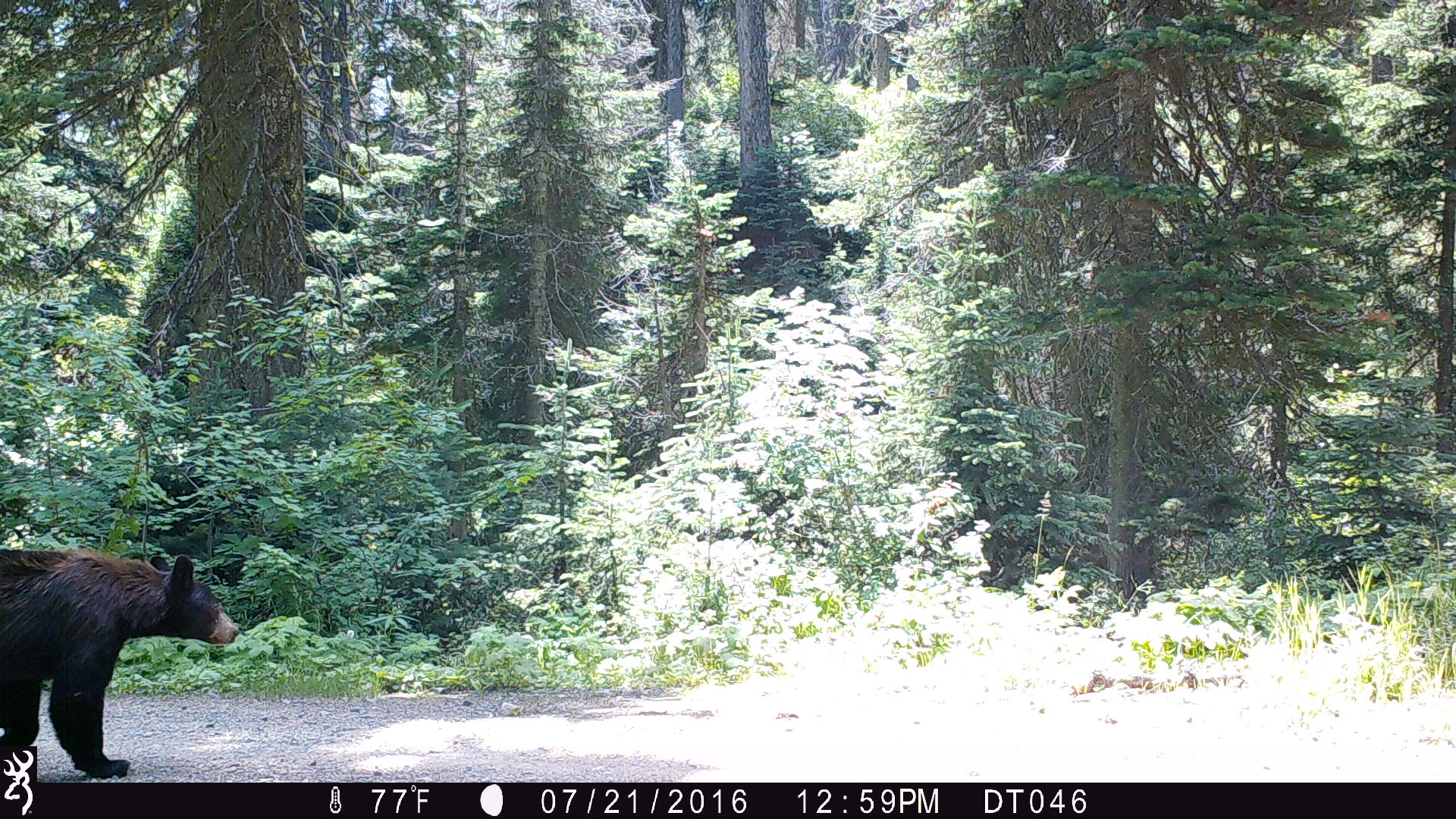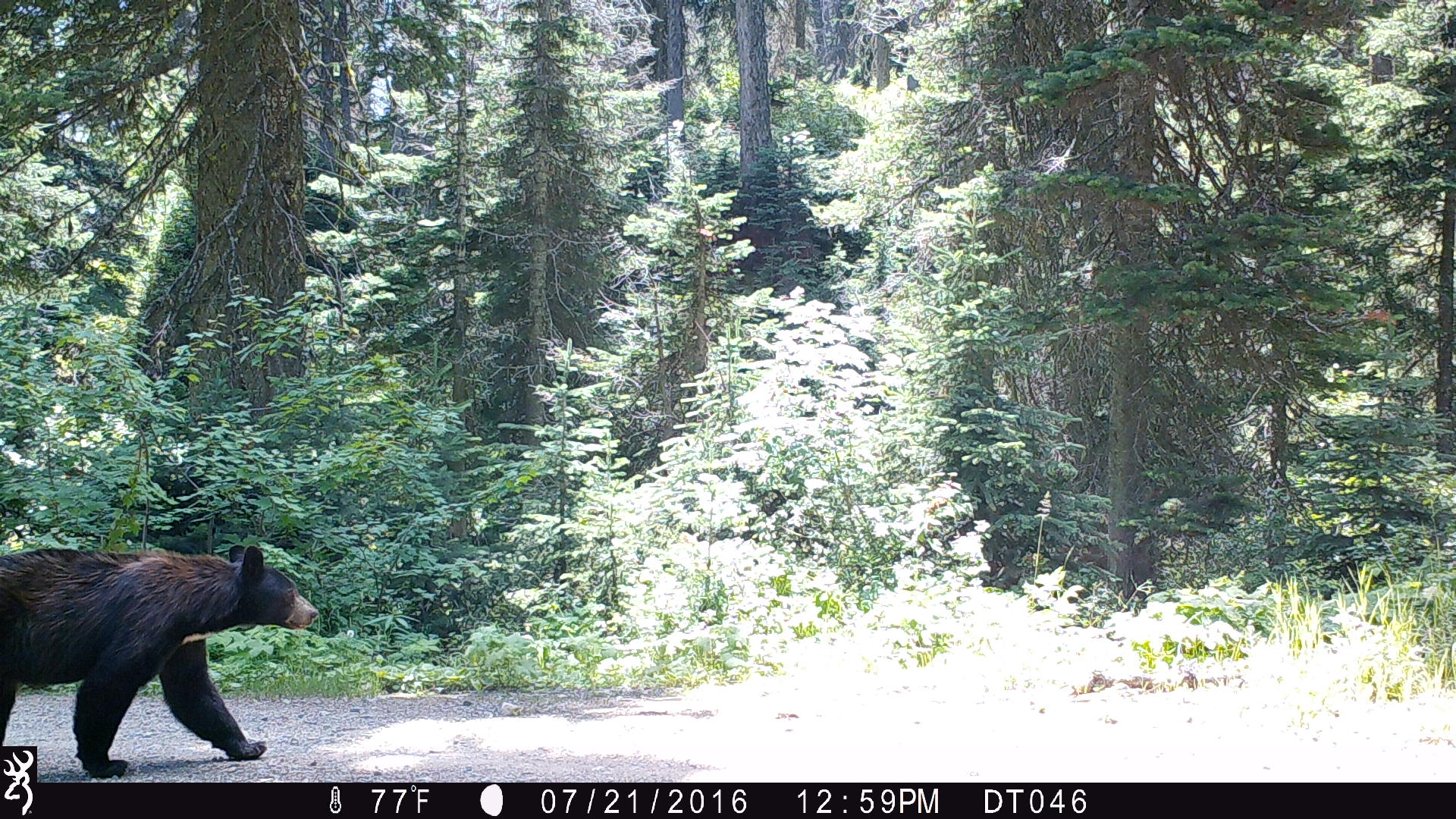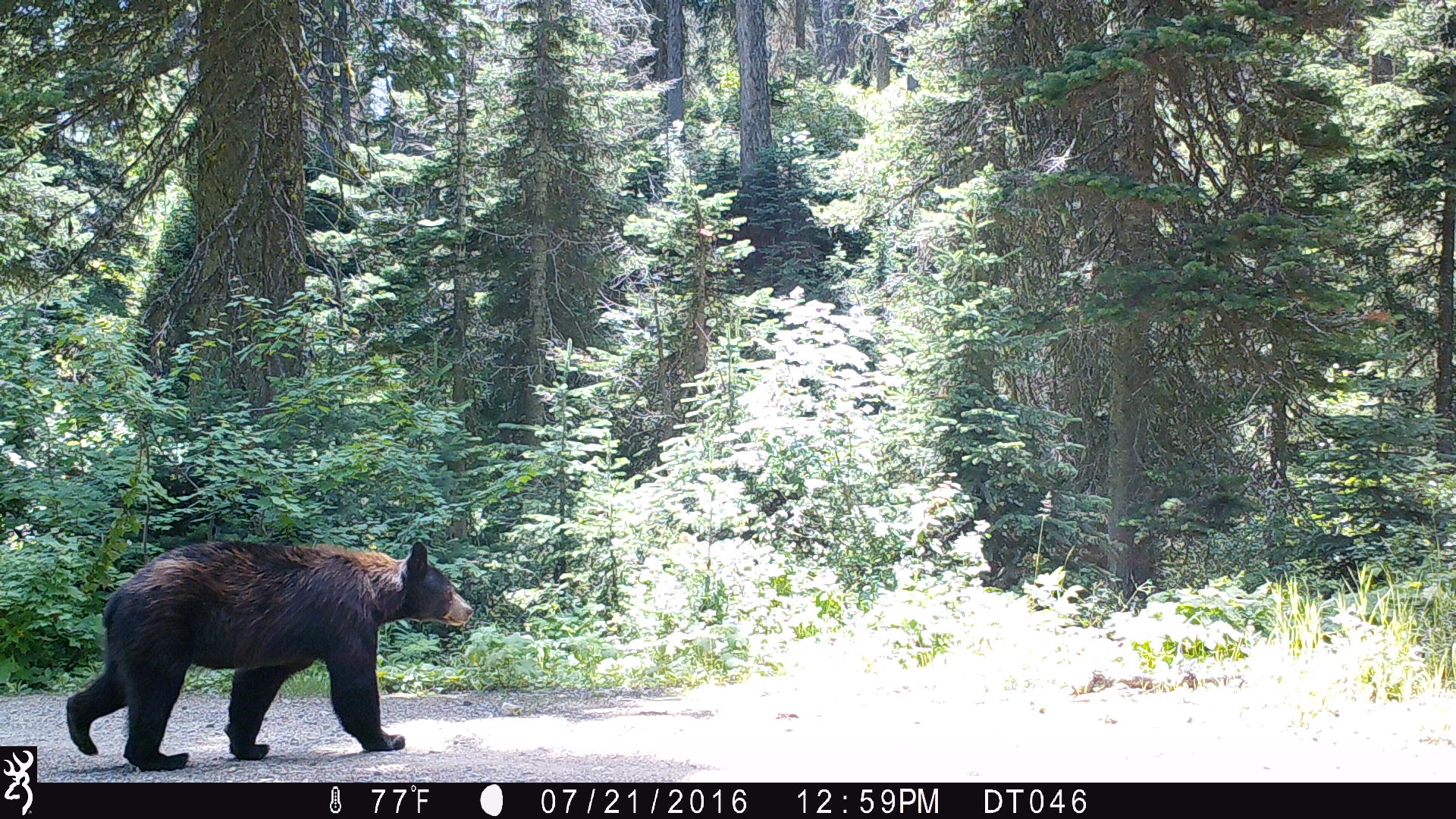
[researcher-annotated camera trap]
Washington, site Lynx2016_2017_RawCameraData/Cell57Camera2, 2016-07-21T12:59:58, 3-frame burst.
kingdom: Animalia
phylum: Chordata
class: Mammalia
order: Carnivora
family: Ursidae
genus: Ursus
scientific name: Ursus americanus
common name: american black bear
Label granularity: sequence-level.